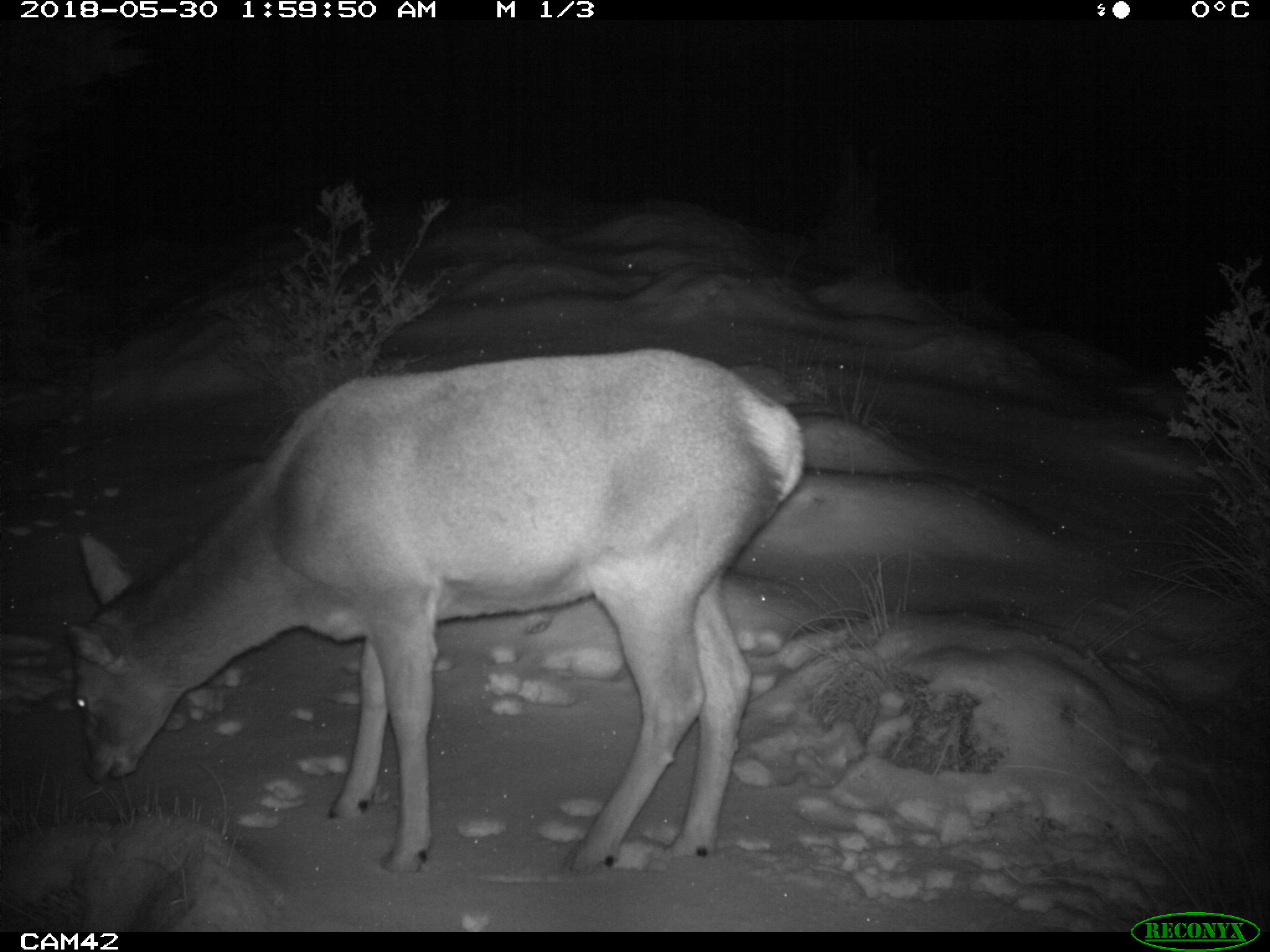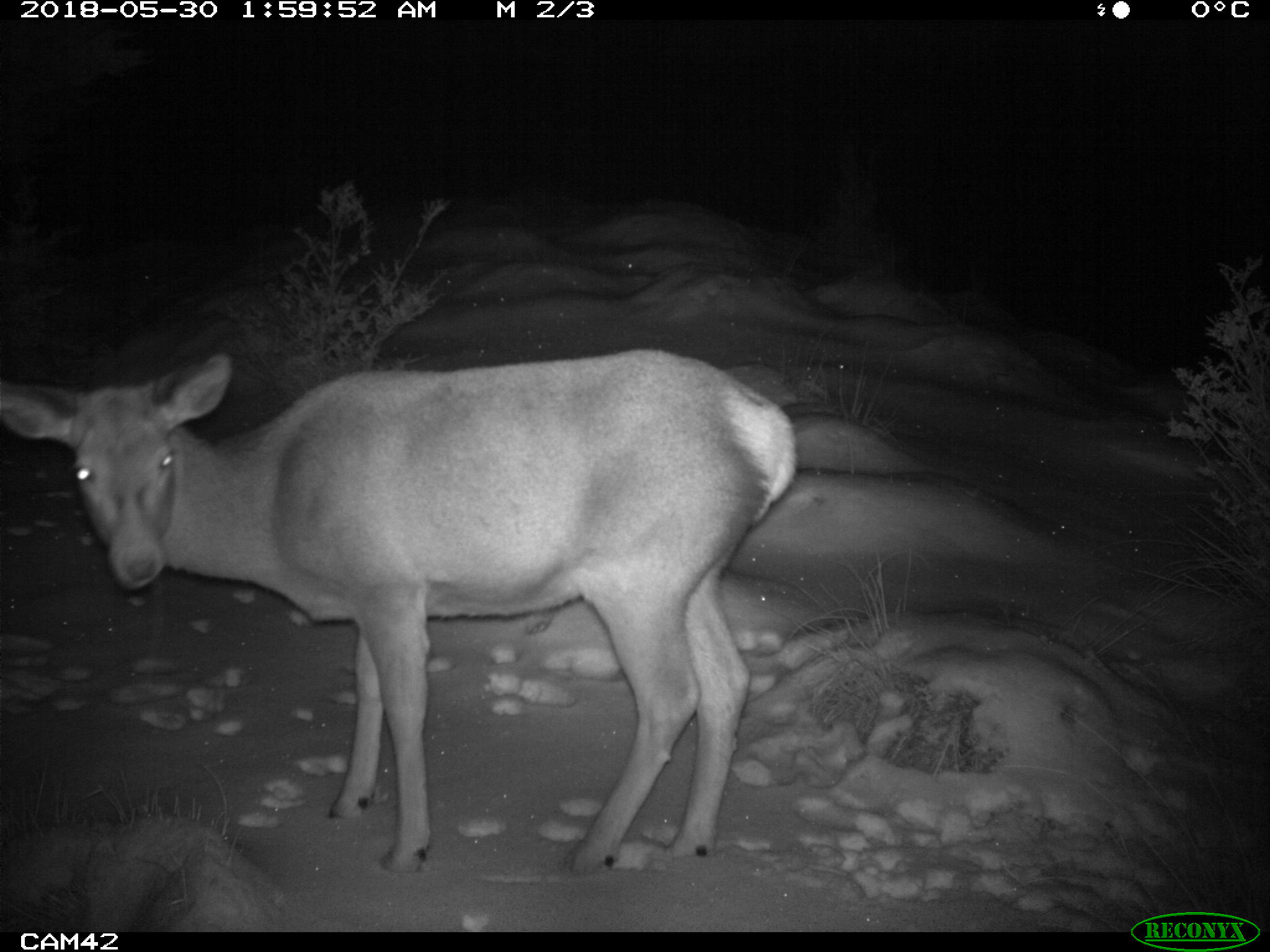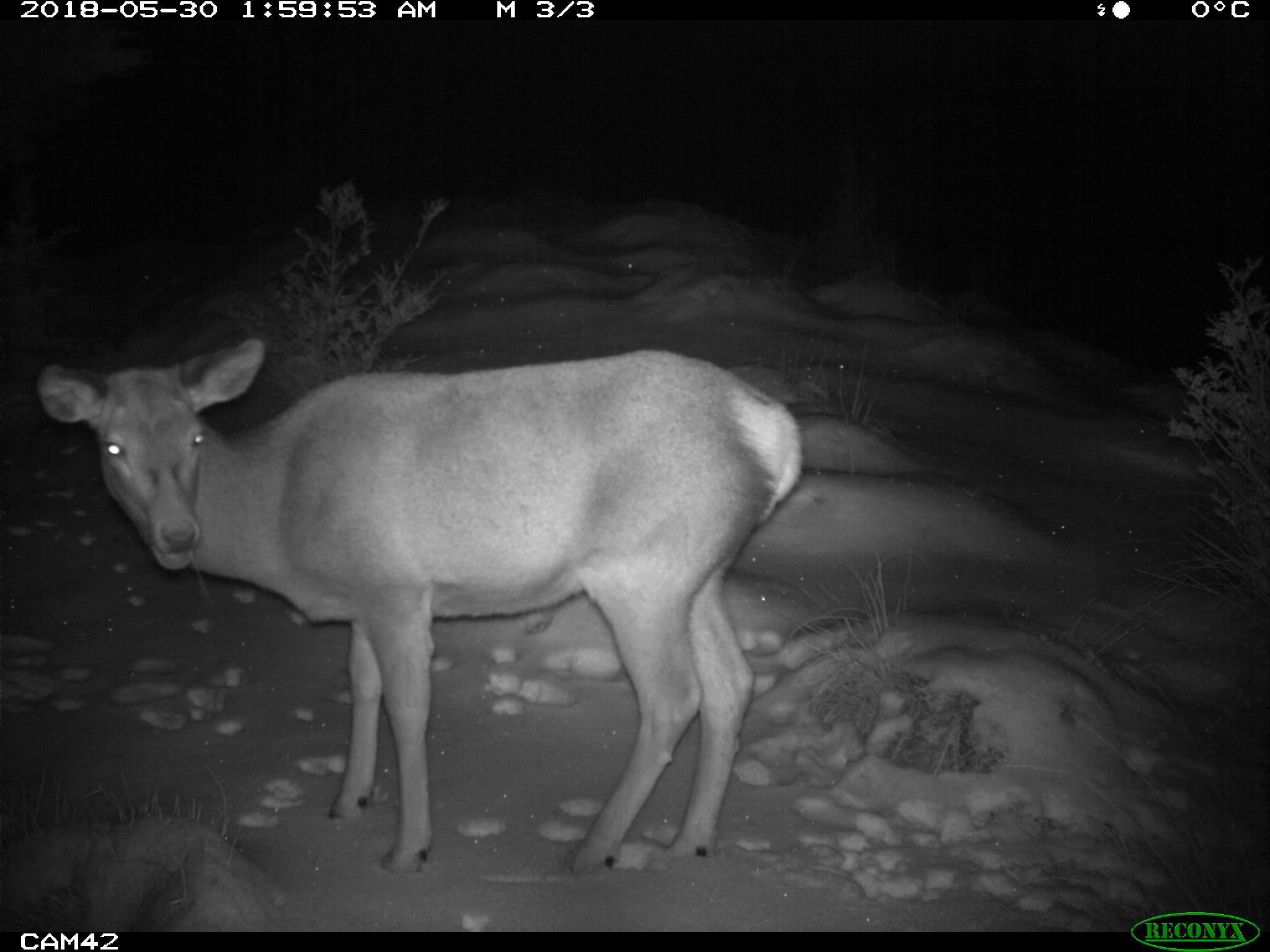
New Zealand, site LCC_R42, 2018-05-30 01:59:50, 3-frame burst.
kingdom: Animalia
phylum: Chordata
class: Mammalia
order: Artiodactyla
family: Cervidae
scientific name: Cervidae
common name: deer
Deer (Cervidae).